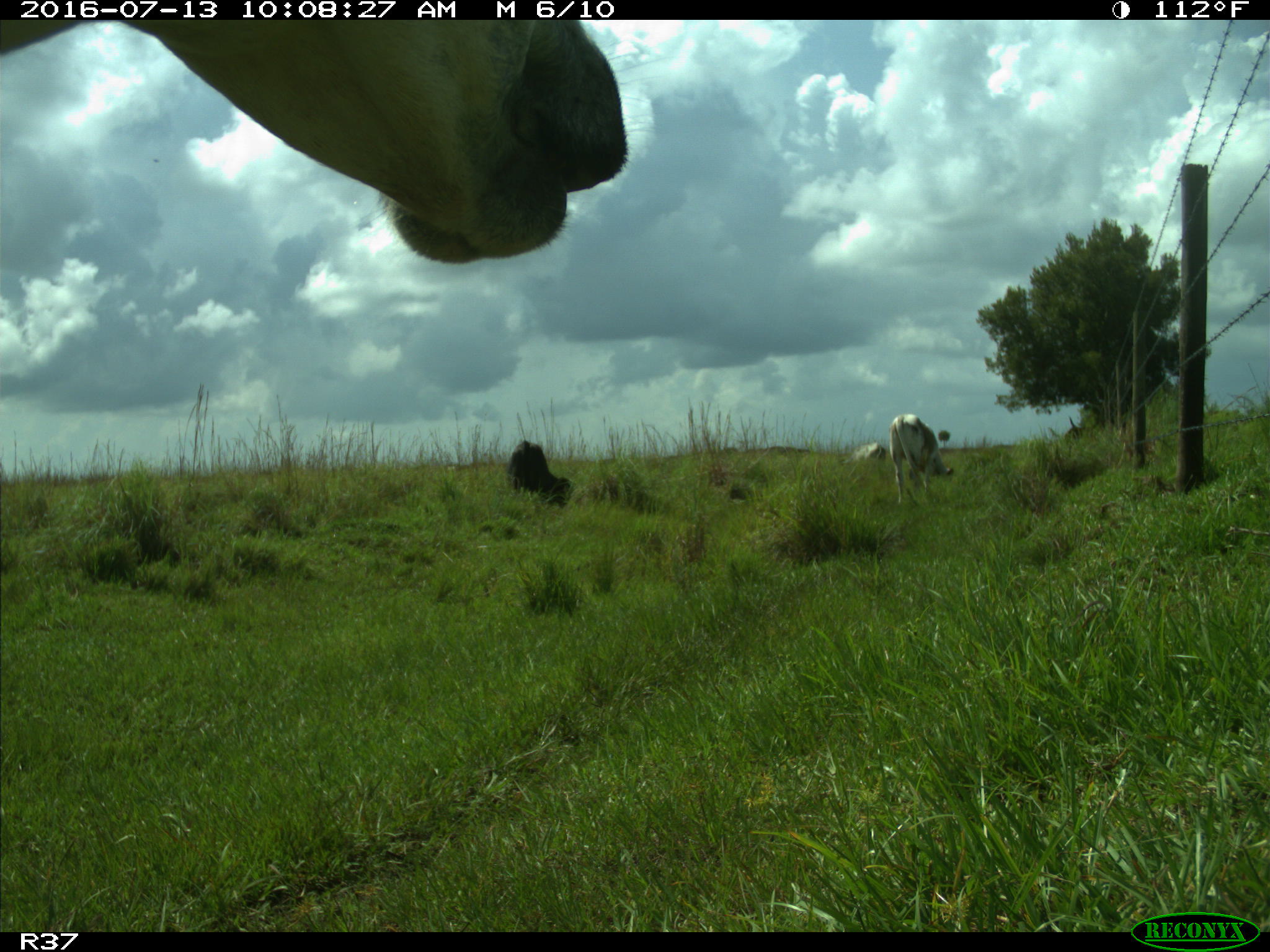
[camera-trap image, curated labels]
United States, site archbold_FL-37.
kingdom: Animalia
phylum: Chordata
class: Mammalia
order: Artiodactyla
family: Bovidae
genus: Bos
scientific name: Bos taurus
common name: domestic cow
Bos taurus (domestic cow).